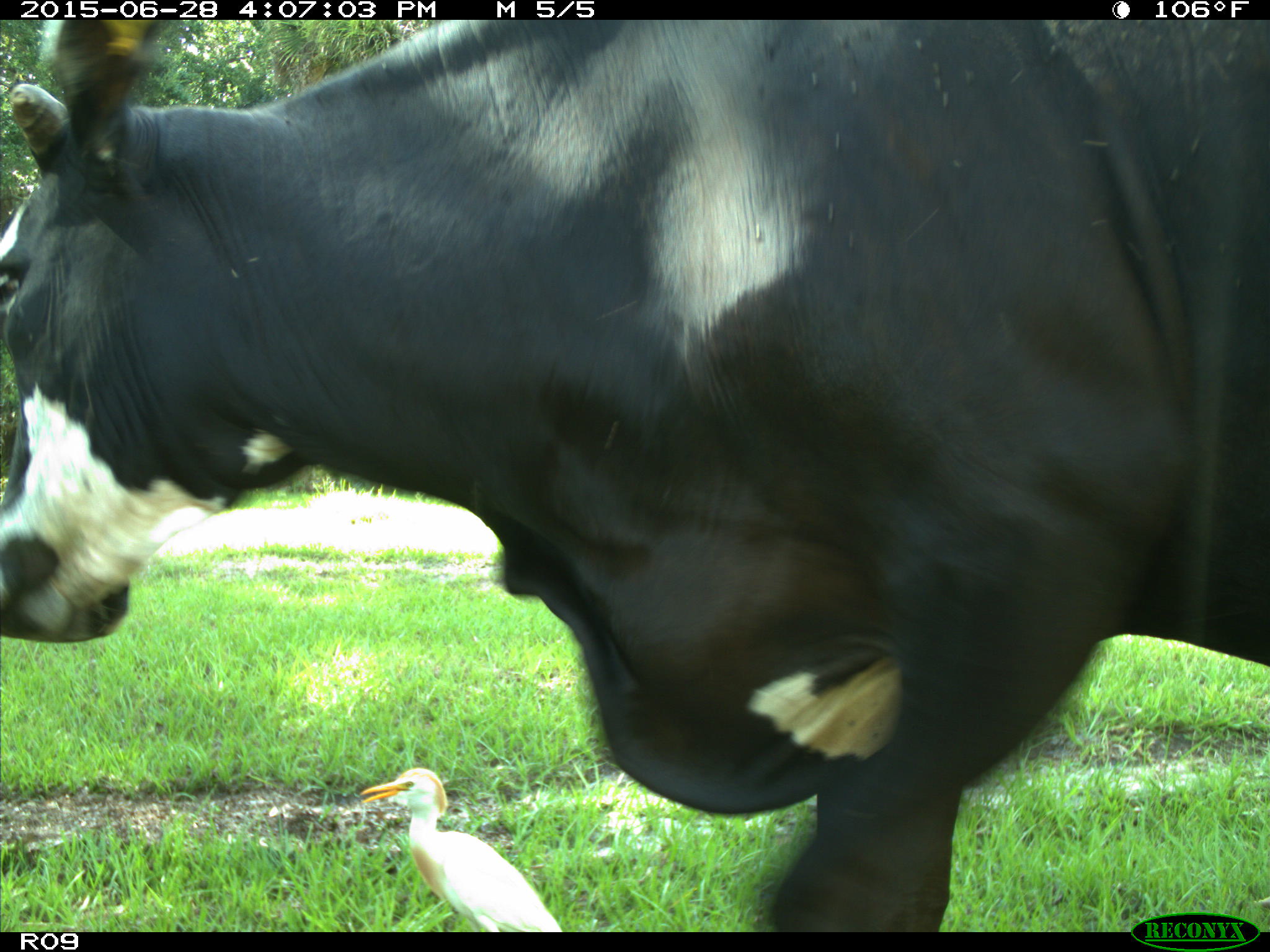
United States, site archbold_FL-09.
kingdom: Animalia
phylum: Chordata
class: Mammalia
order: Artiodactyla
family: Bovidae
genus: Bos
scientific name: Bos taurus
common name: domestic cow